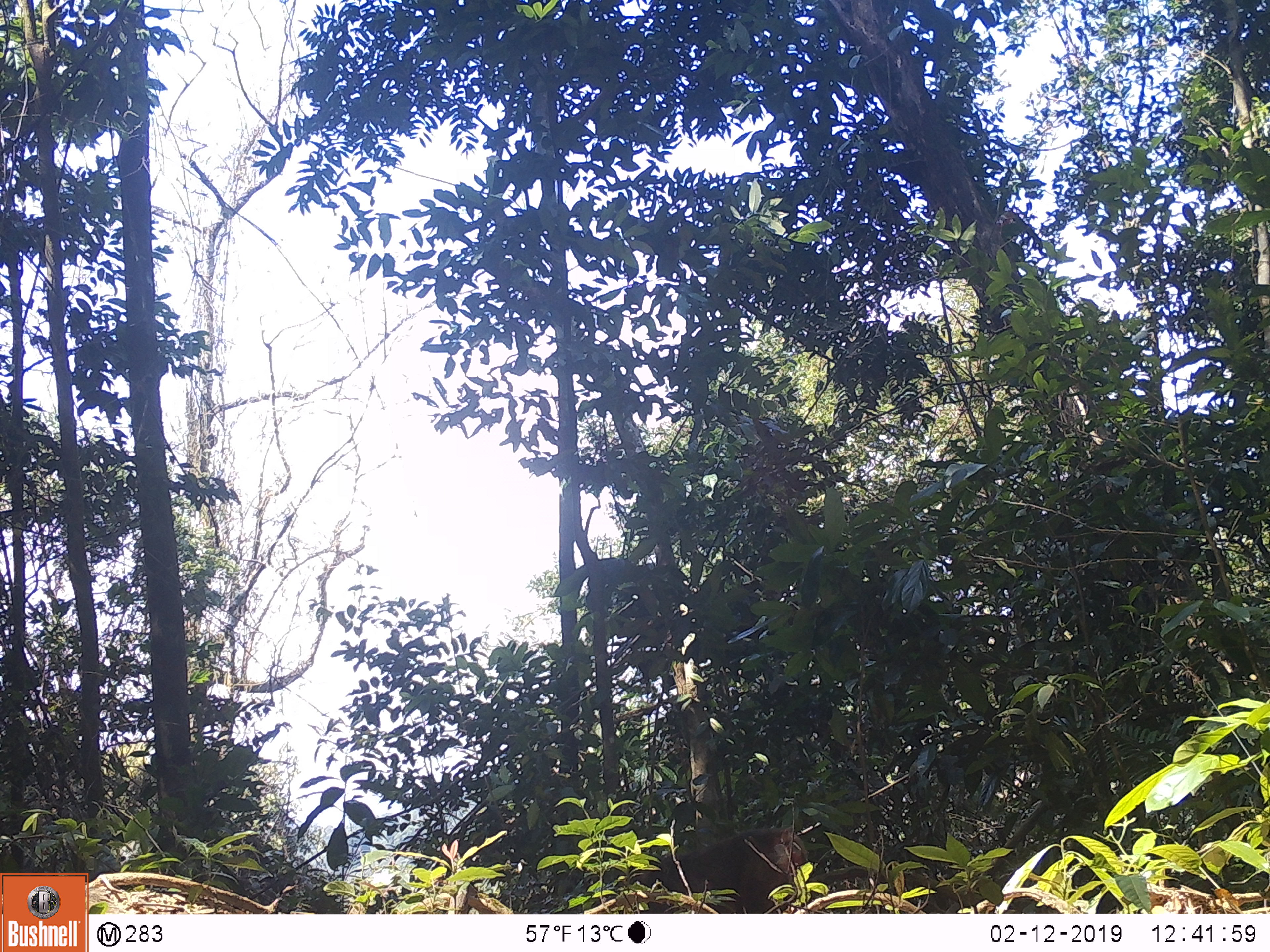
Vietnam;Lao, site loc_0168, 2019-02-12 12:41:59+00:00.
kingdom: Animalia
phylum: Chordata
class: Mammalia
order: Primates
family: Cercopithecidae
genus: Macaca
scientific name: Macaca arctoides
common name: stump-tailed macaque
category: stump tailed macaque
Stump tailed macaque (stump-tailed macaque) (Macaca arctoides). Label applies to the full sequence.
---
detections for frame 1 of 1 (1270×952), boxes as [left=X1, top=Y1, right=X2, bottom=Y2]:
stump tailed macaque: [left=614, top=826, right=807, bottom=913]